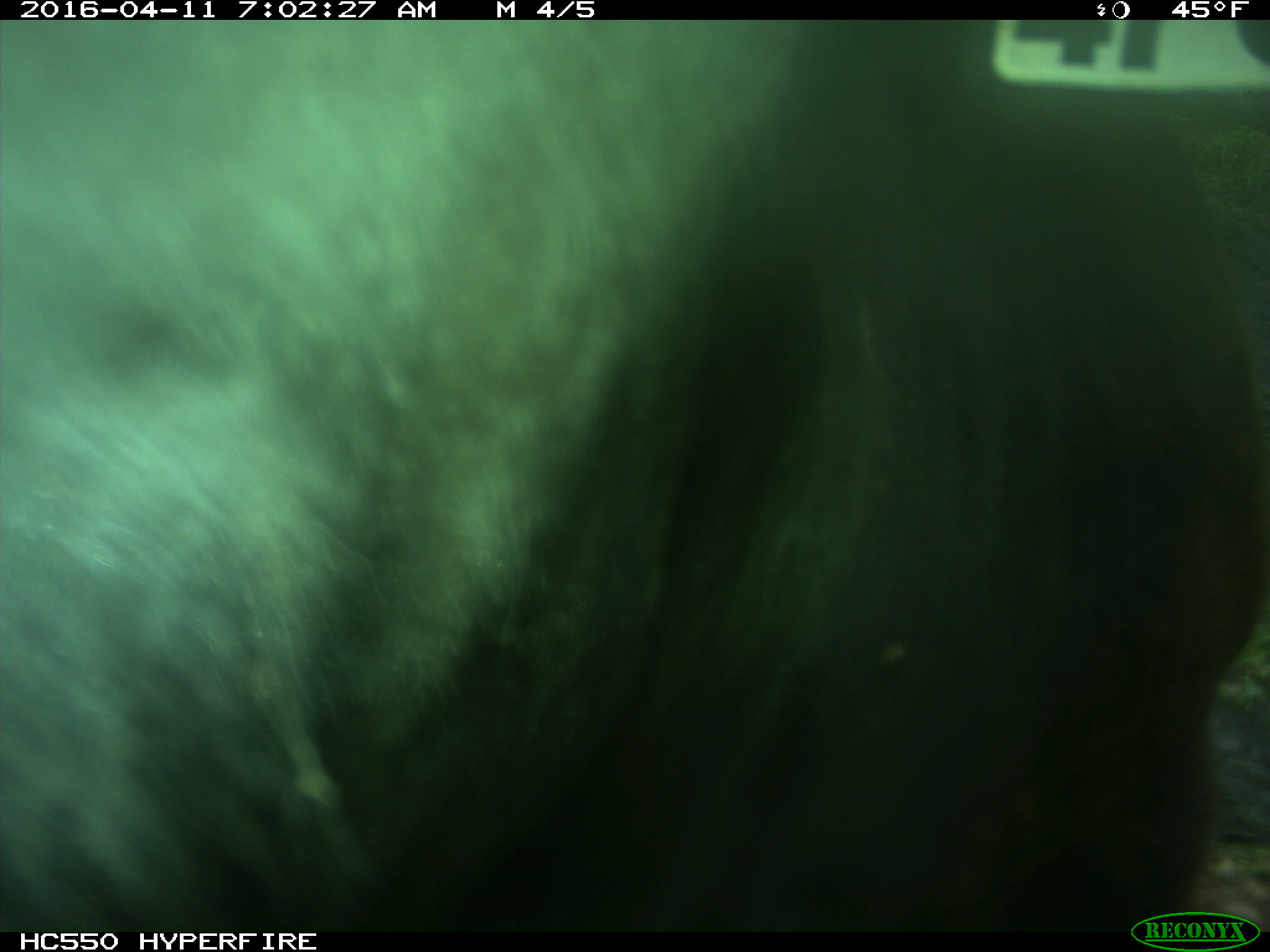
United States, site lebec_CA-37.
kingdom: Animalia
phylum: Chordata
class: Mammalia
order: Artiodactyla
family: Bovidae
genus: Bos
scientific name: Bos taurus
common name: domestic cow